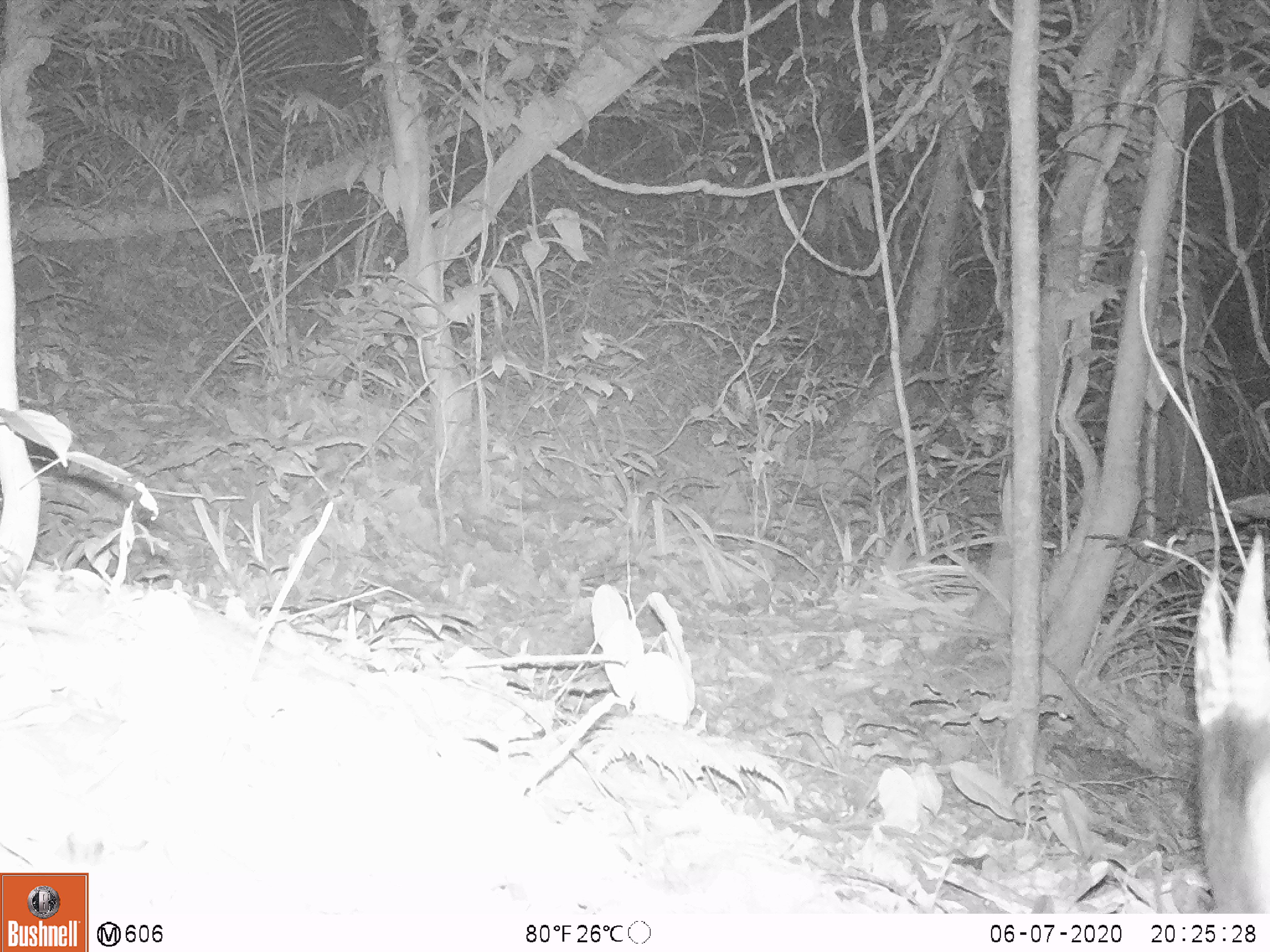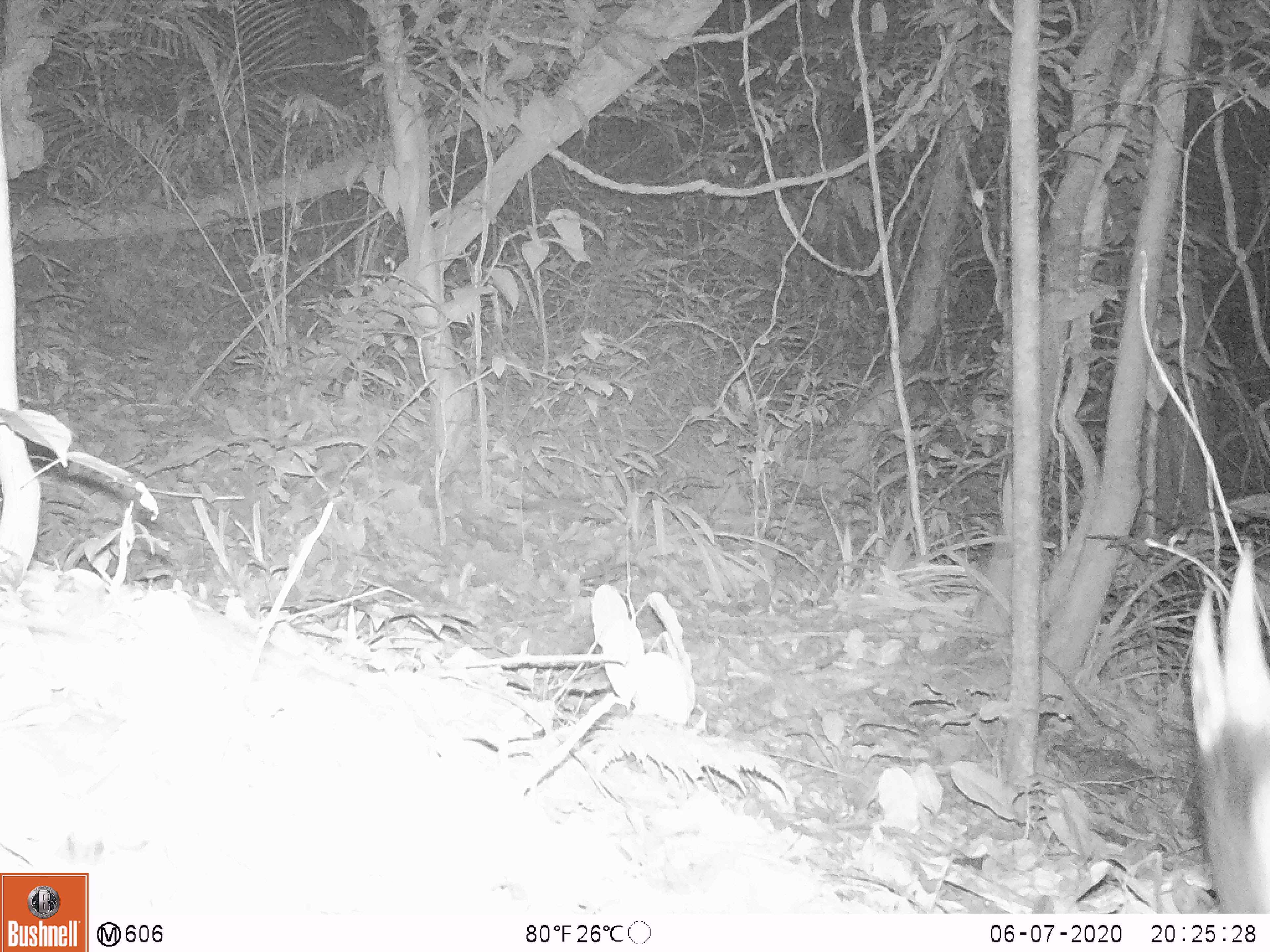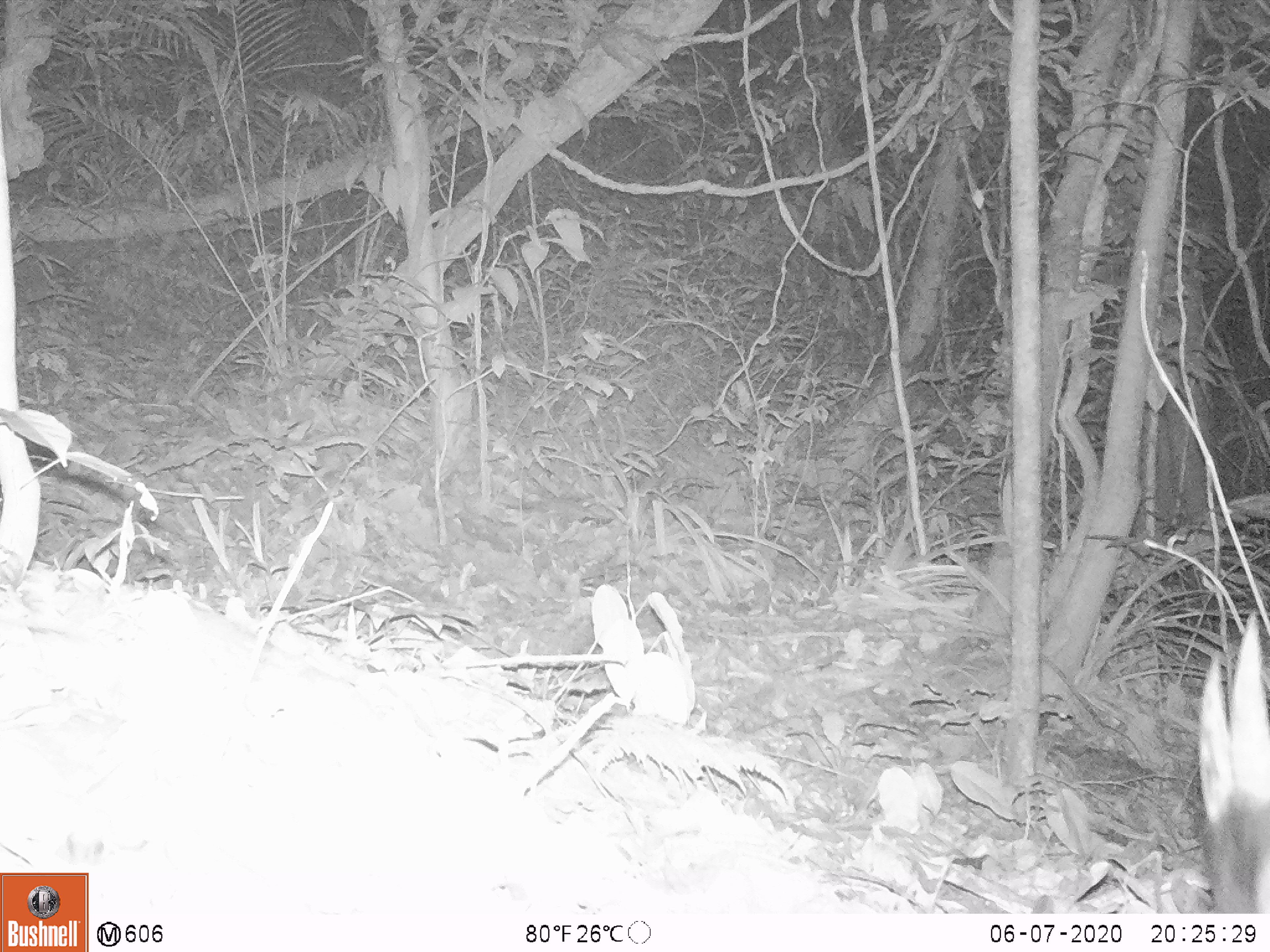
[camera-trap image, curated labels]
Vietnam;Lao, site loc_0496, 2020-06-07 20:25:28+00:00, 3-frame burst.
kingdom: Animalia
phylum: Chordata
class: Mammalia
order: Artiodactyla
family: Bovidae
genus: Capricornis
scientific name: Capricornis sumatraensis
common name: chinese serow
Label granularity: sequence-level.